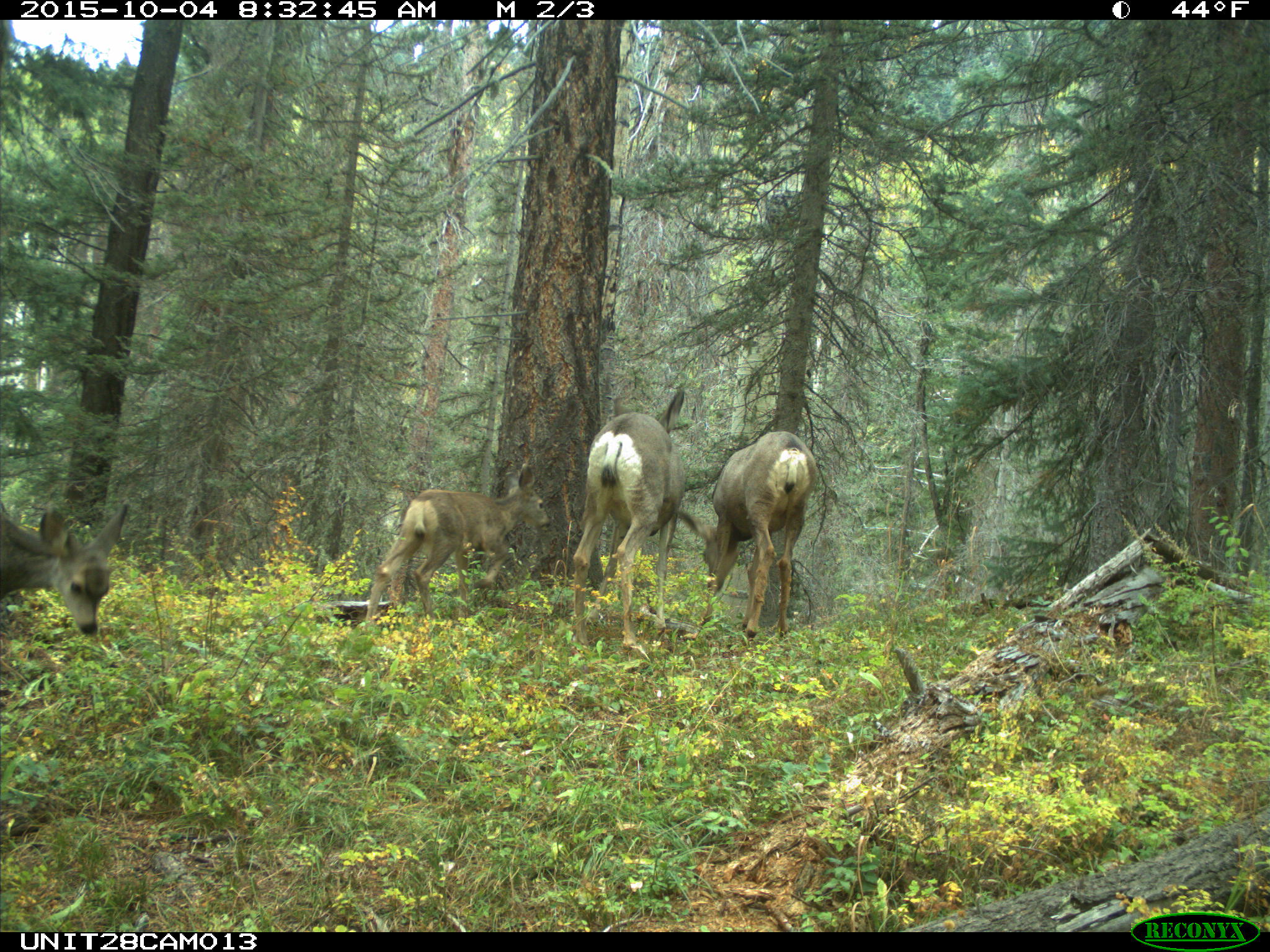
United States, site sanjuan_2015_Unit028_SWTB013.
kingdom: Animalia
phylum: Chordata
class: Mammalia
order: Artiodactyla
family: Cervidae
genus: Odocoileus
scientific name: Odocoileus hemionus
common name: mule deer